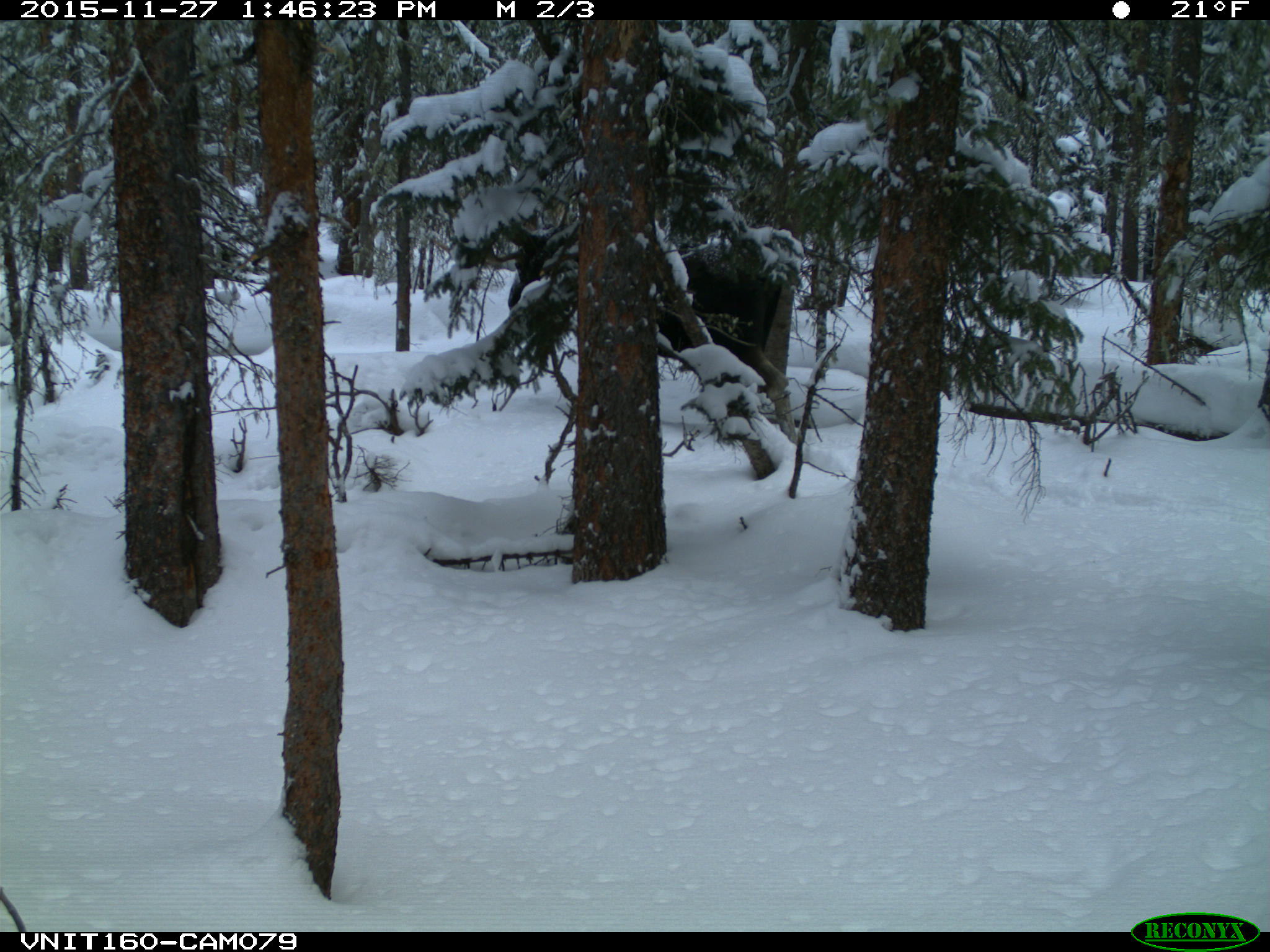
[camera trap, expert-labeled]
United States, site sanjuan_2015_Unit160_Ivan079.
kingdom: Animalia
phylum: Chordata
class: Mammalia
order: Artiodactyla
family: Cervidae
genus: Alces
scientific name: Alces alces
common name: moose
Alces alces (moose).